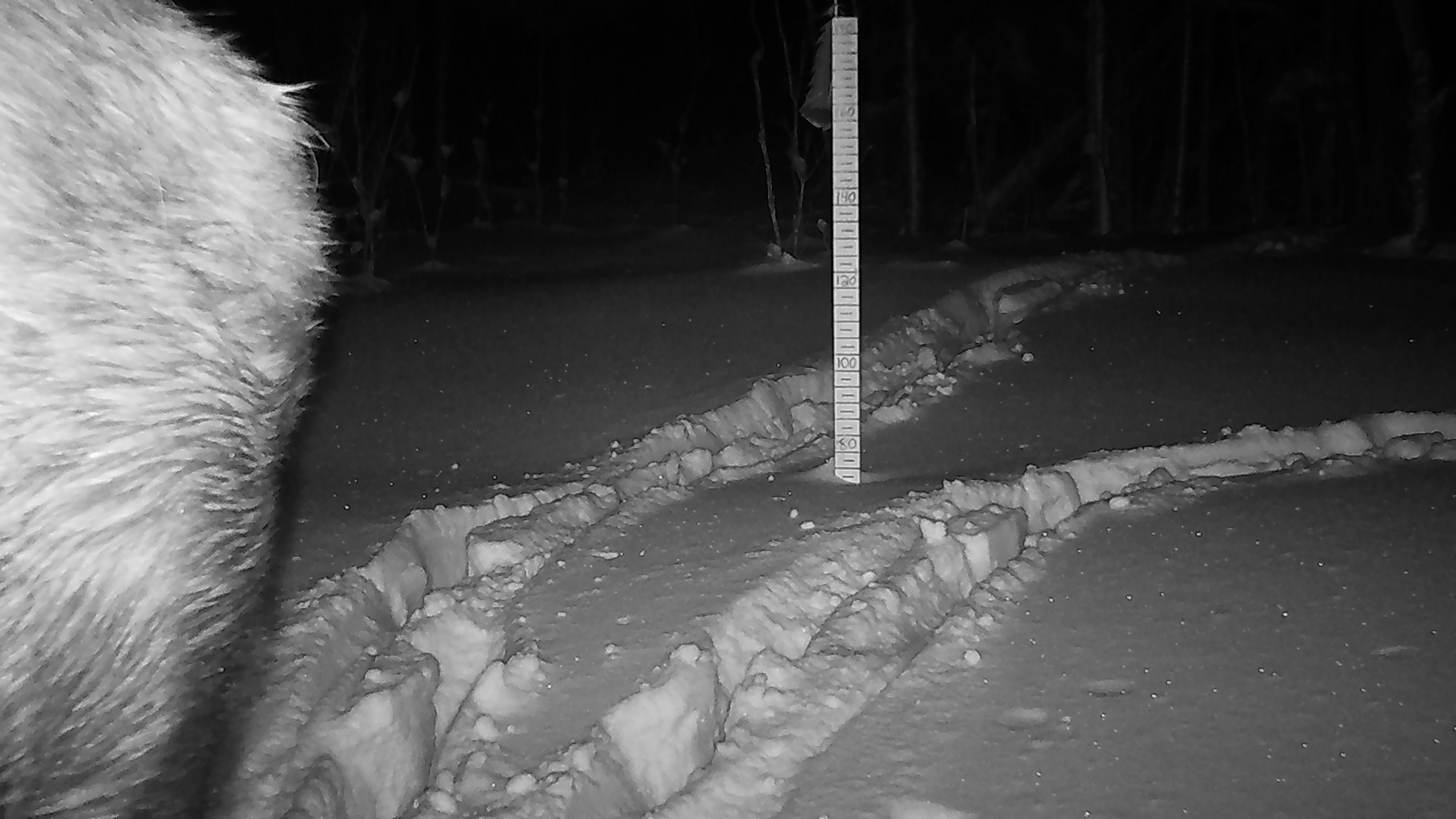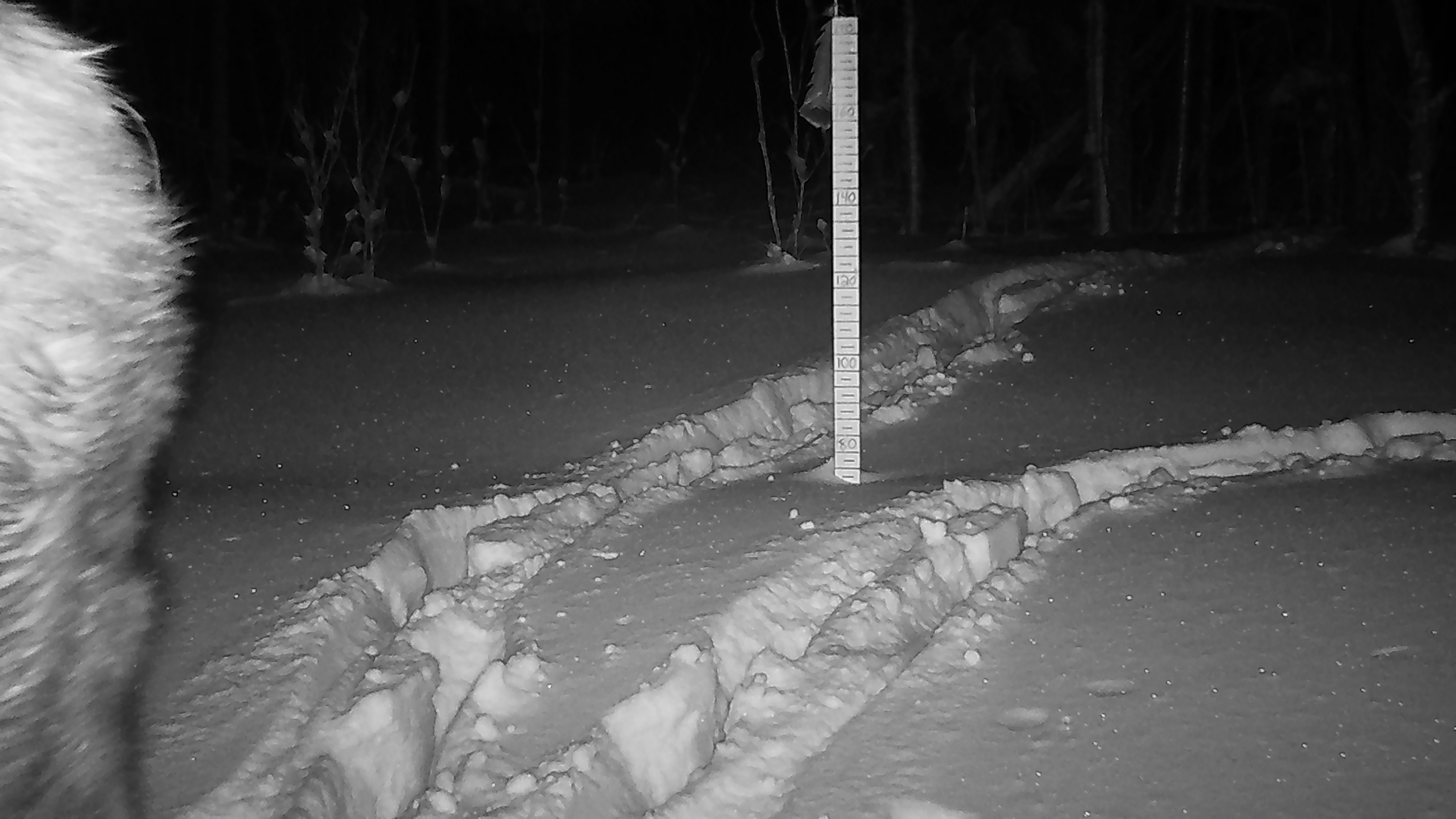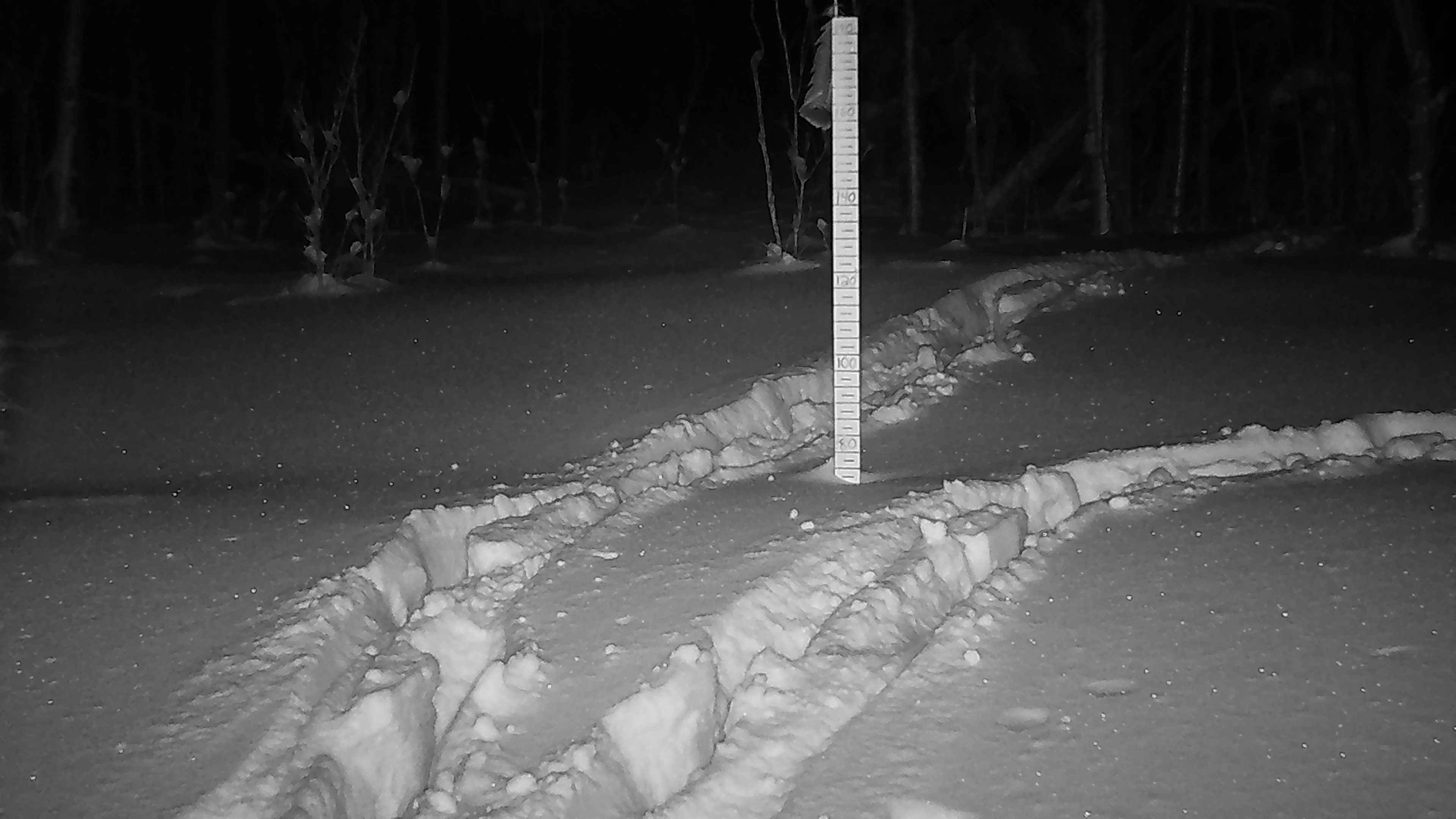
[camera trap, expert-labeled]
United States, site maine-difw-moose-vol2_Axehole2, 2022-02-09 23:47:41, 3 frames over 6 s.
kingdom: Animalia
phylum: Chordata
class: Mammalia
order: Artiodactyla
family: Cervidae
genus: Alces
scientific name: Alces alces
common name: moose